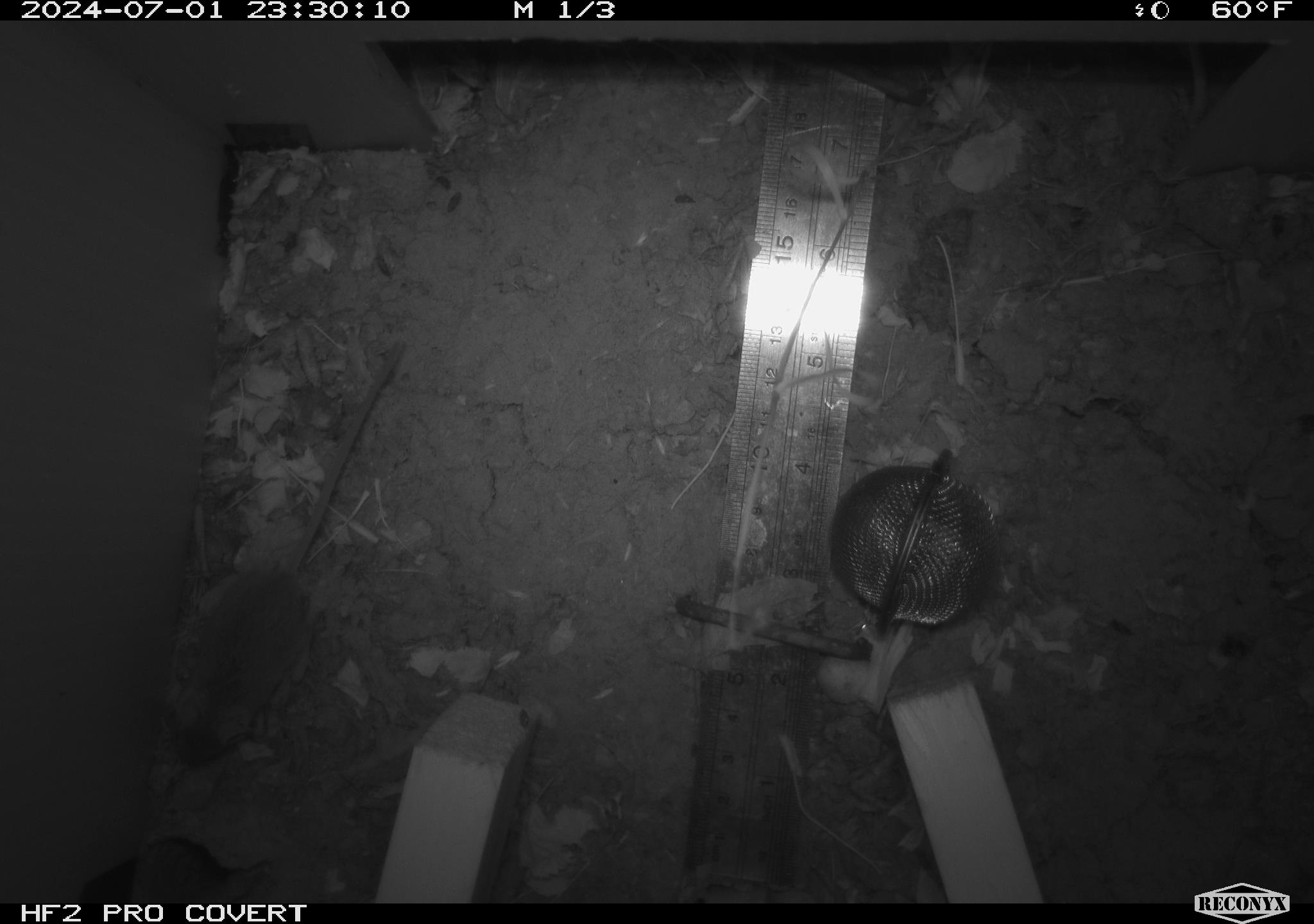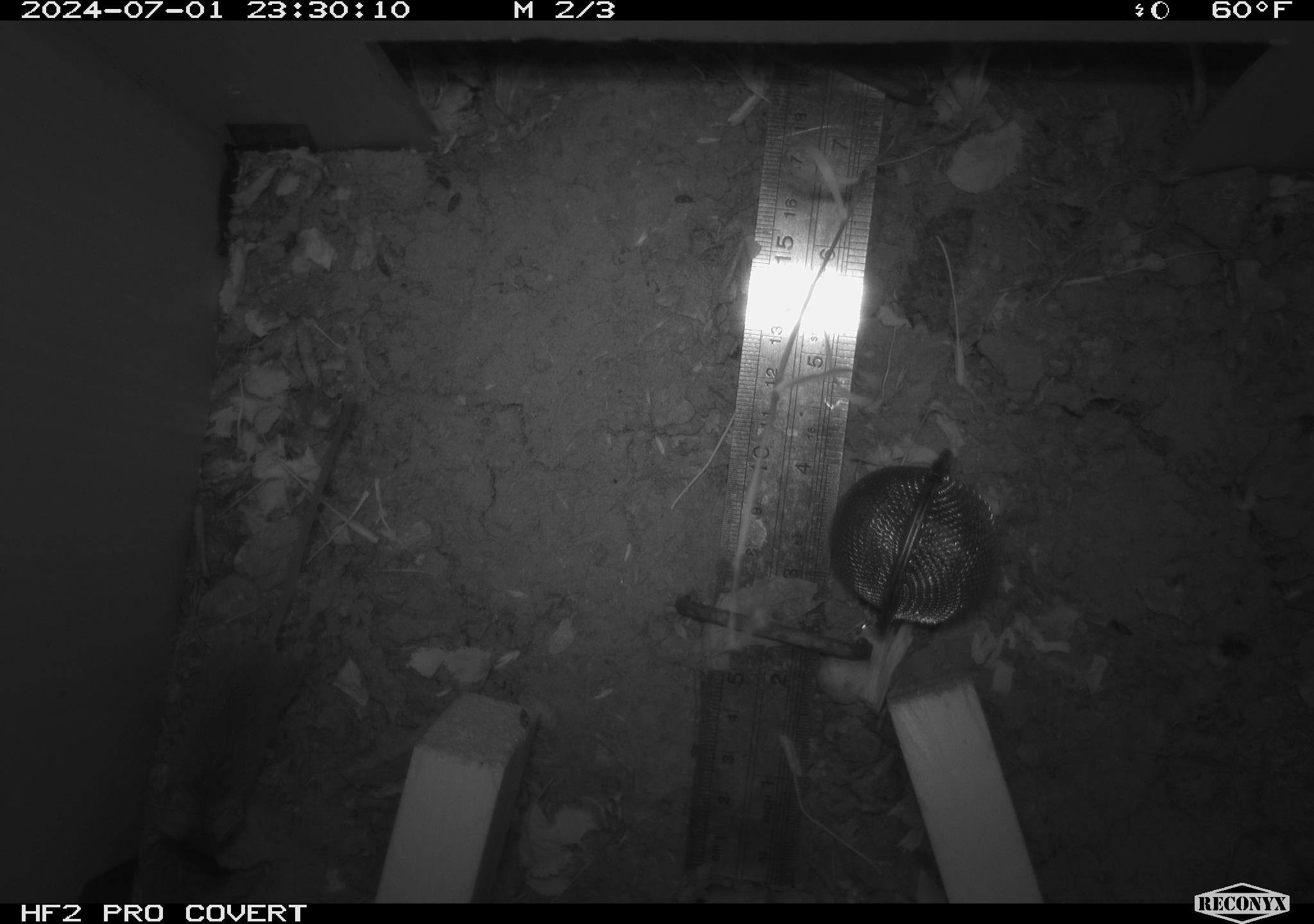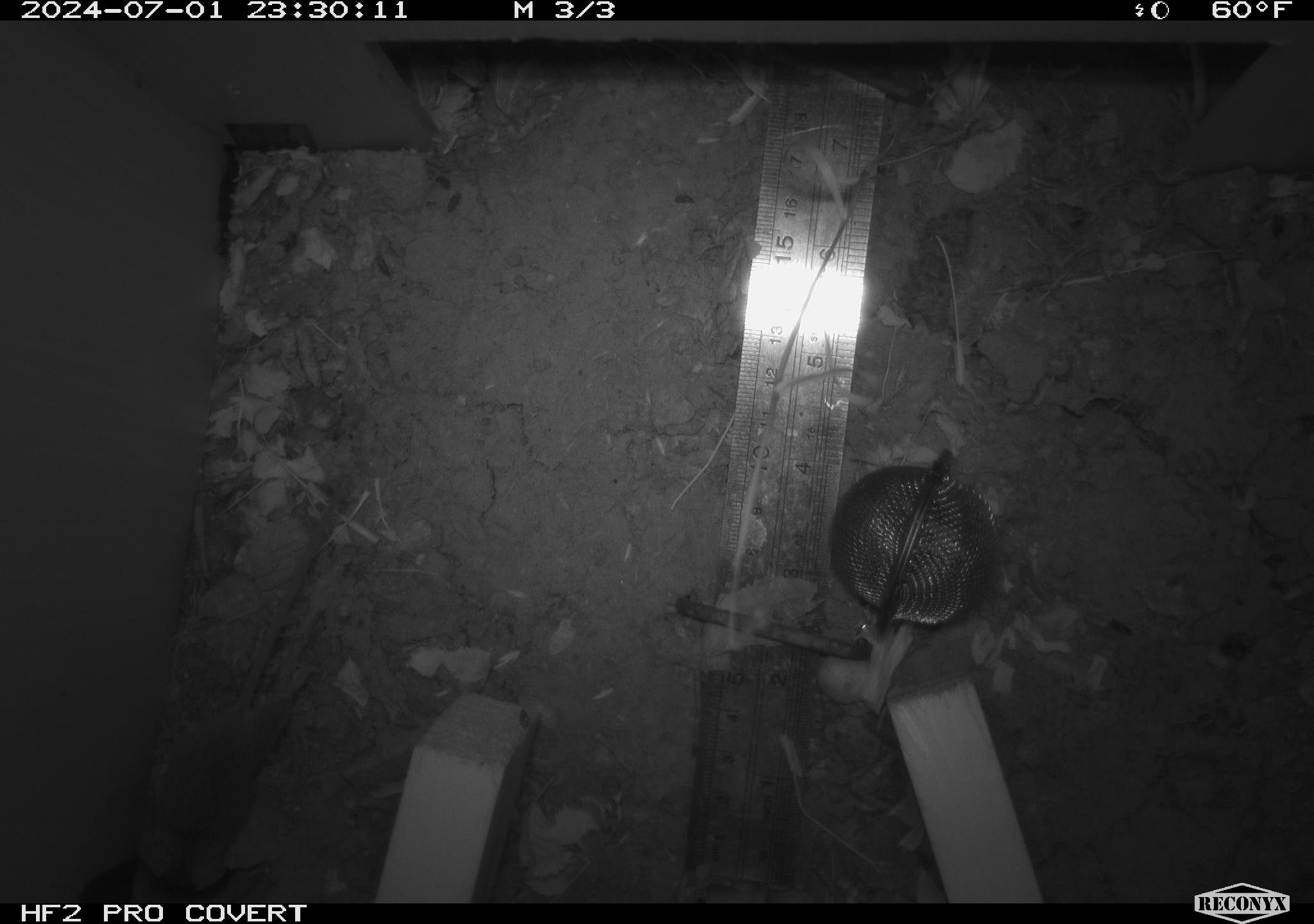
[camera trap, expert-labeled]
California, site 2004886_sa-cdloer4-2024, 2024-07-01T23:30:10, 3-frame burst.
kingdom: Animalia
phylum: Chordata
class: Mammalia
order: Rodentia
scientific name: Rodentia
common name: rodent